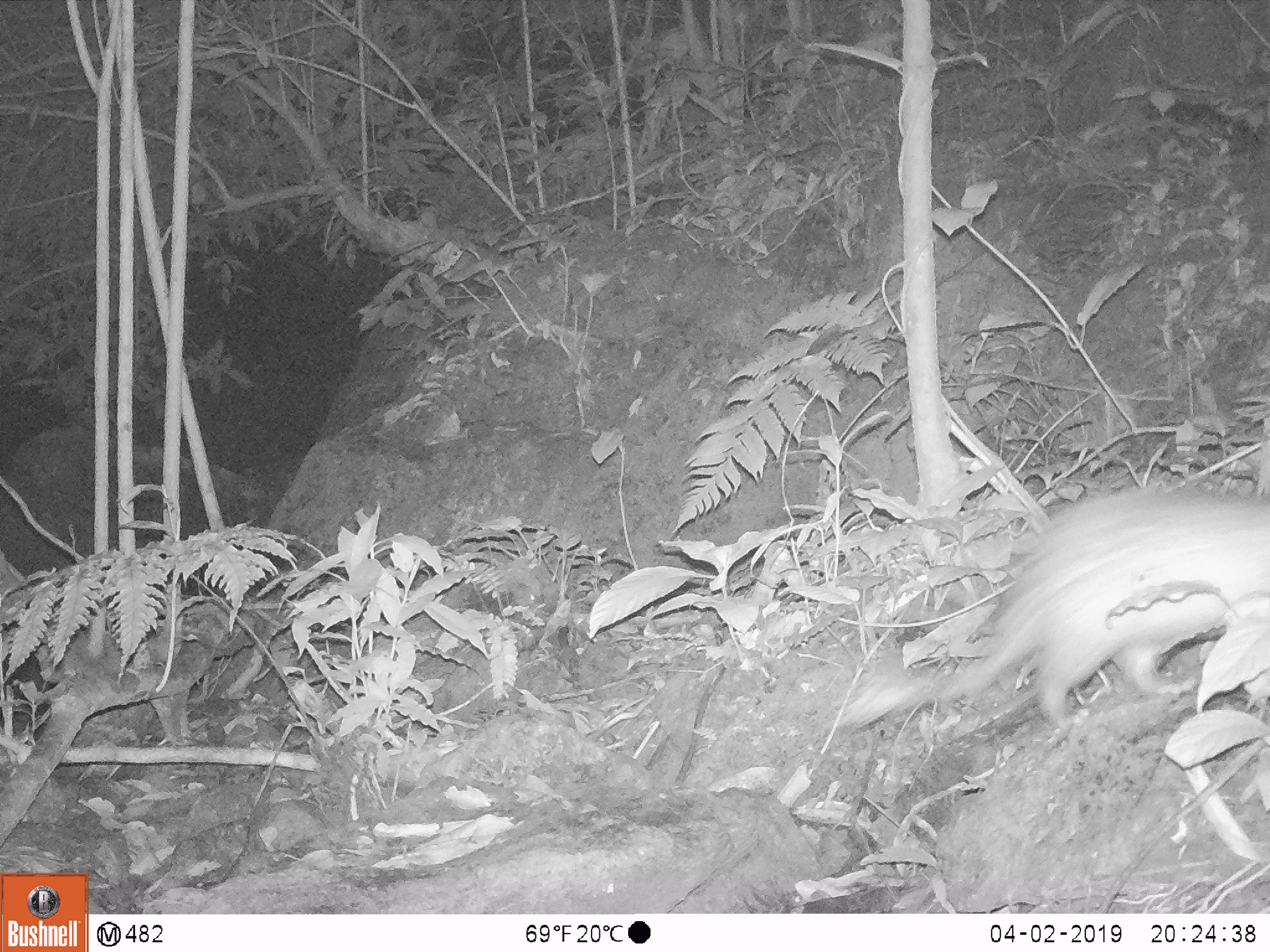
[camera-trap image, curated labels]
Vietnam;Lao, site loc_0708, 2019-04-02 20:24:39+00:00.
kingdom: Animalia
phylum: Chordata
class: Mammalia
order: Rodentia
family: Hystricidae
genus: Atherurus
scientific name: Atherurus macrourus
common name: asiatic brush-tailed porcupine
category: asiatic brush tailed porcupine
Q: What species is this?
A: Asiatic brush tailed porcupine (asiatic brush-tailed porcupine) (Atherurus macrourus).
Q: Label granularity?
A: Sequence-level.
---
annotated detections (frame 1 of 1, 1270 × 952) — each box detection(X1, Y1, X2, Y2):
asiatic brush tailed porcupine: detection(833, 485, 1270, 728)